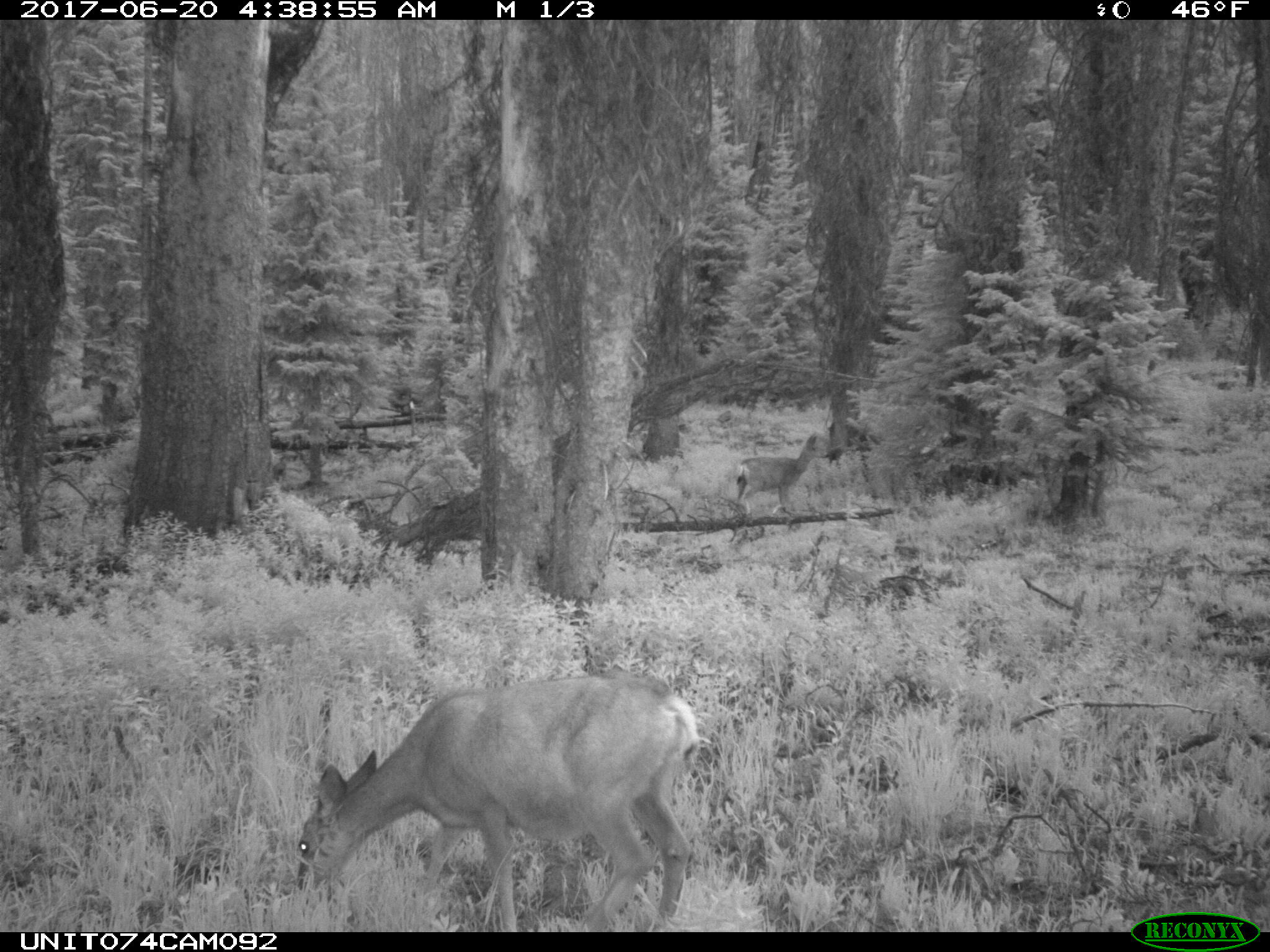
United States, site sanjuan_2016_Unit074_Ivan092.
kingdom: Animalia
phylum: Chordata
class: Mammalia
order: Artiodactyla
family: Cervidae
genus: Odocoileus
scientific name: Odocoileus hemionus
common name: mule deer